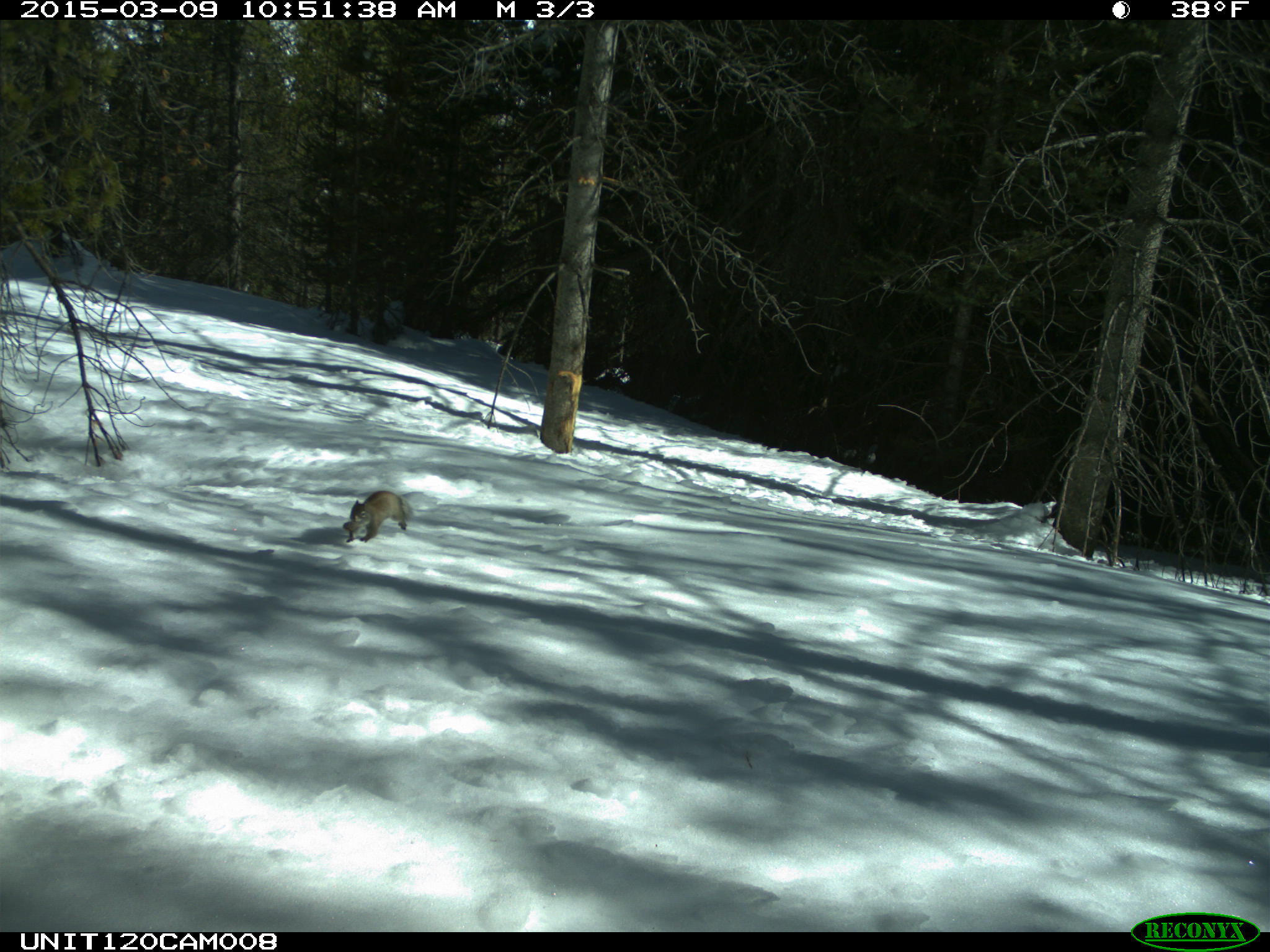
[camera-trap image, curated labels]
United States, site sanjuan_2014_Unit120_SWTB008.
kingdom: Animalia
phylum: Chordata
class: Mammalia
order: Rodentia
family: Sciuridae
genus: Tamiasciurus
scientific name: Tamiasciurus hudsonicus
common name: american red squirrel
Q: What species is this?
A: Tamiasciurus hudsonicus (american red squirrel).